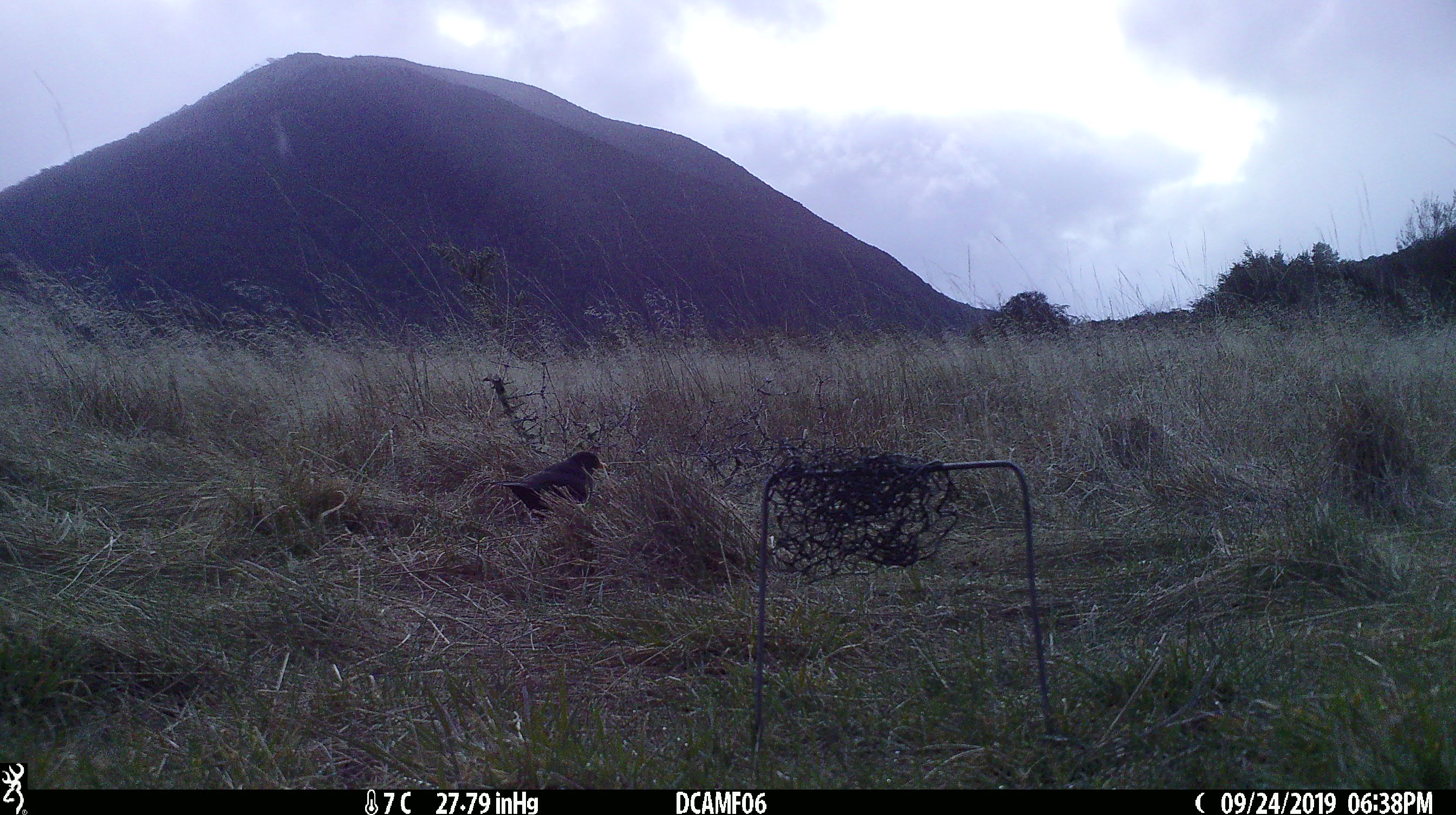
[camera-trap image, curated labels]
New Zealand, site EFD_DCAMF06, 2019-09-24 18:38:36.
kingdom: Animalia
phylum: Chordata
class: Aves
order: Passeriformes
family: Turdidae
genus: Turdus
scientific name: Turdus merula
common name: eurasian blackbird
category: blackbird